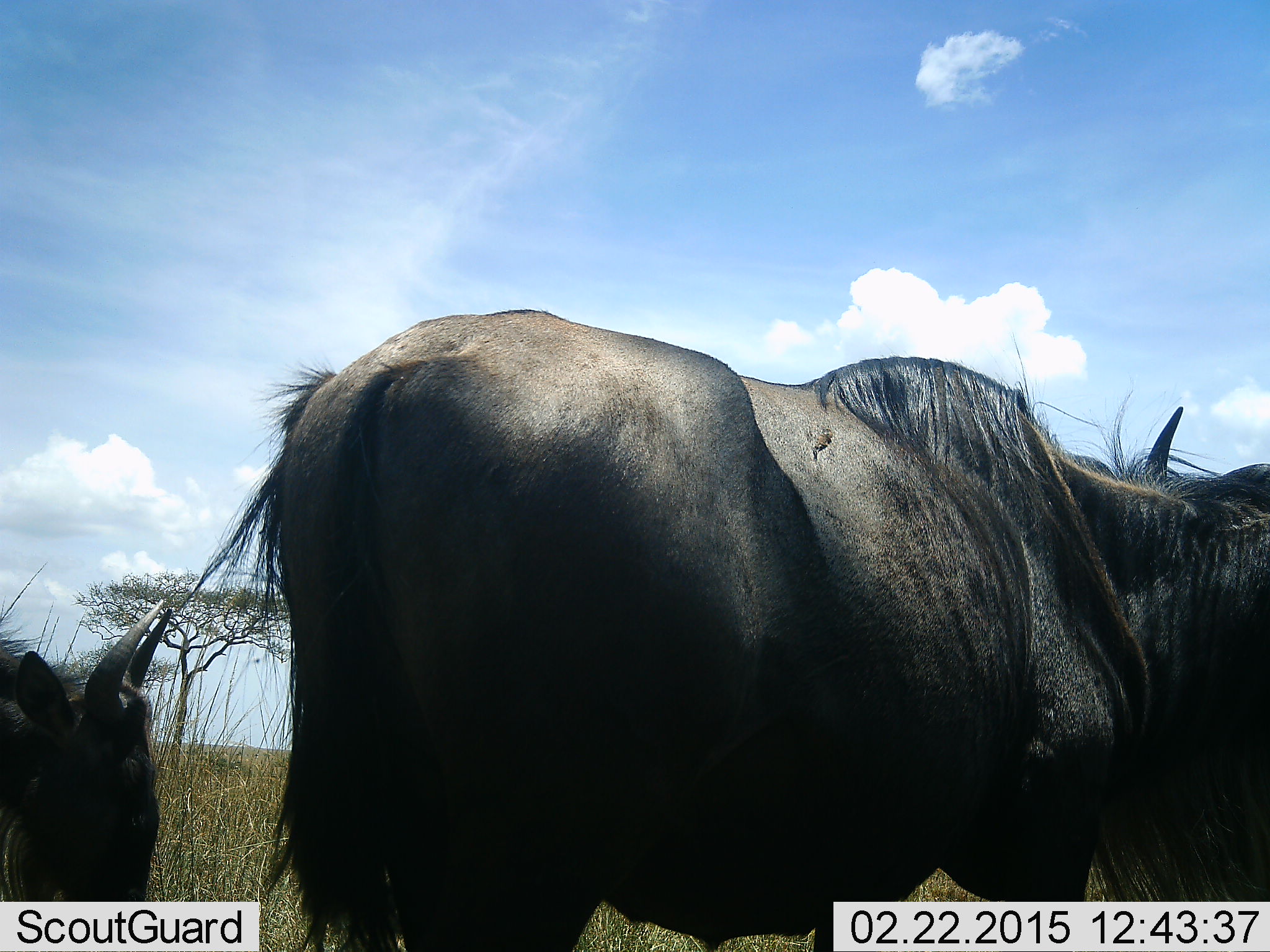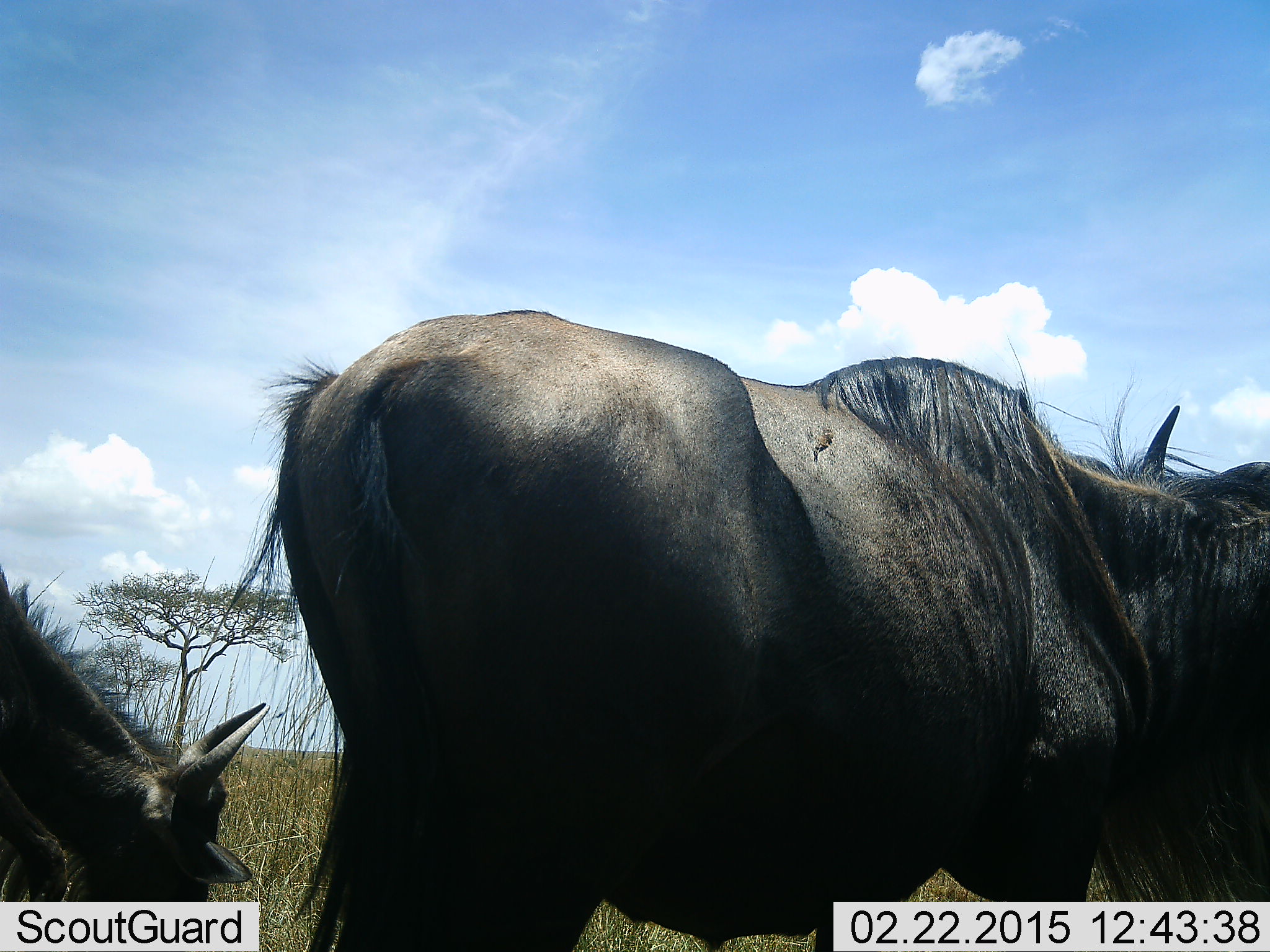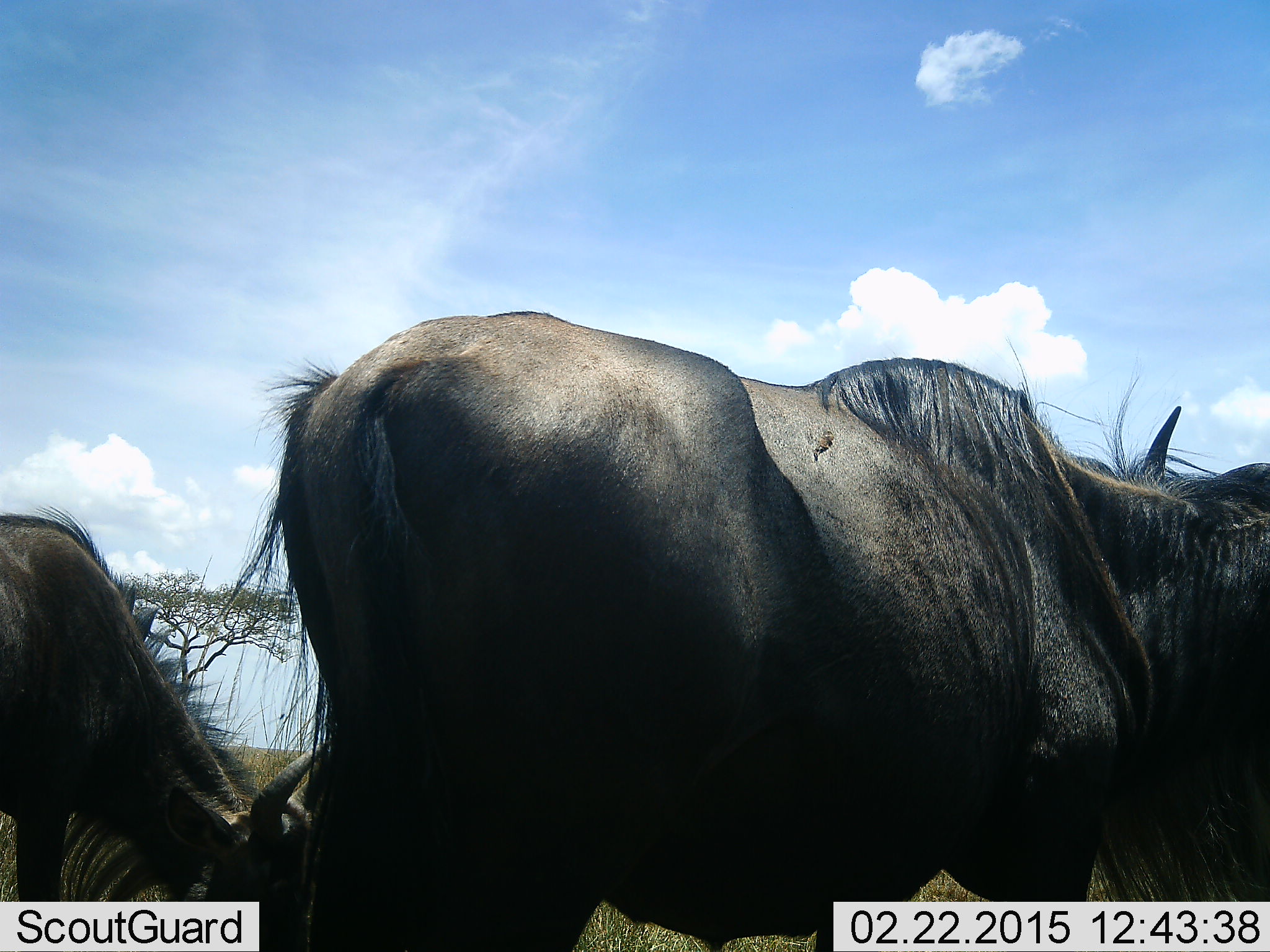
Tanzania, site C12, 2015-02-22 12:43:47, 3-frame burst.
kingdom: Animalia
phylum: Chordata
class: Mammalia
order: Artiodactyla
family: Bovidae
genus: Connochaetes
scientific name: Connochaetes taurinus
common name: blue wildebeest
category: wildebeest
Wildebeest (blue wildebeest) (Connochaetes taurinus), count 2. Behavior (volunteer vote fractions): standing 70%, resting 10%, moving 20%, interacting 0%. Young present (vote fraction): 20%. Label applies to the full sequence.